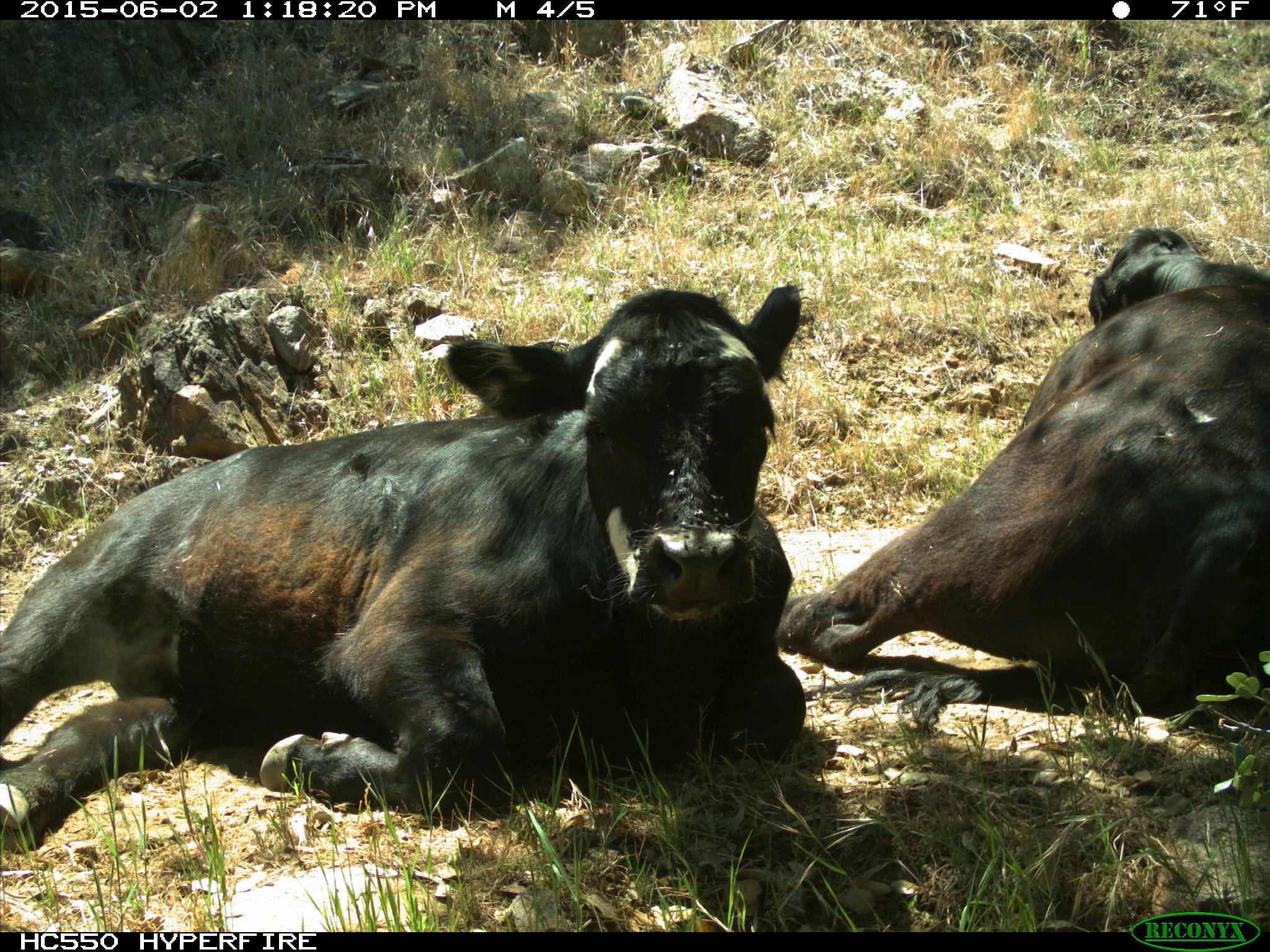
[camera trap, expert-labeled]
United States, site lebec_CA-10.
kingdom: Animalia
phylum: Chordata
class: Mammalia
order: Artiodactyla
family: Bovidae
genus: Bos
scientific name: Bos taurus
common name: domestic cow